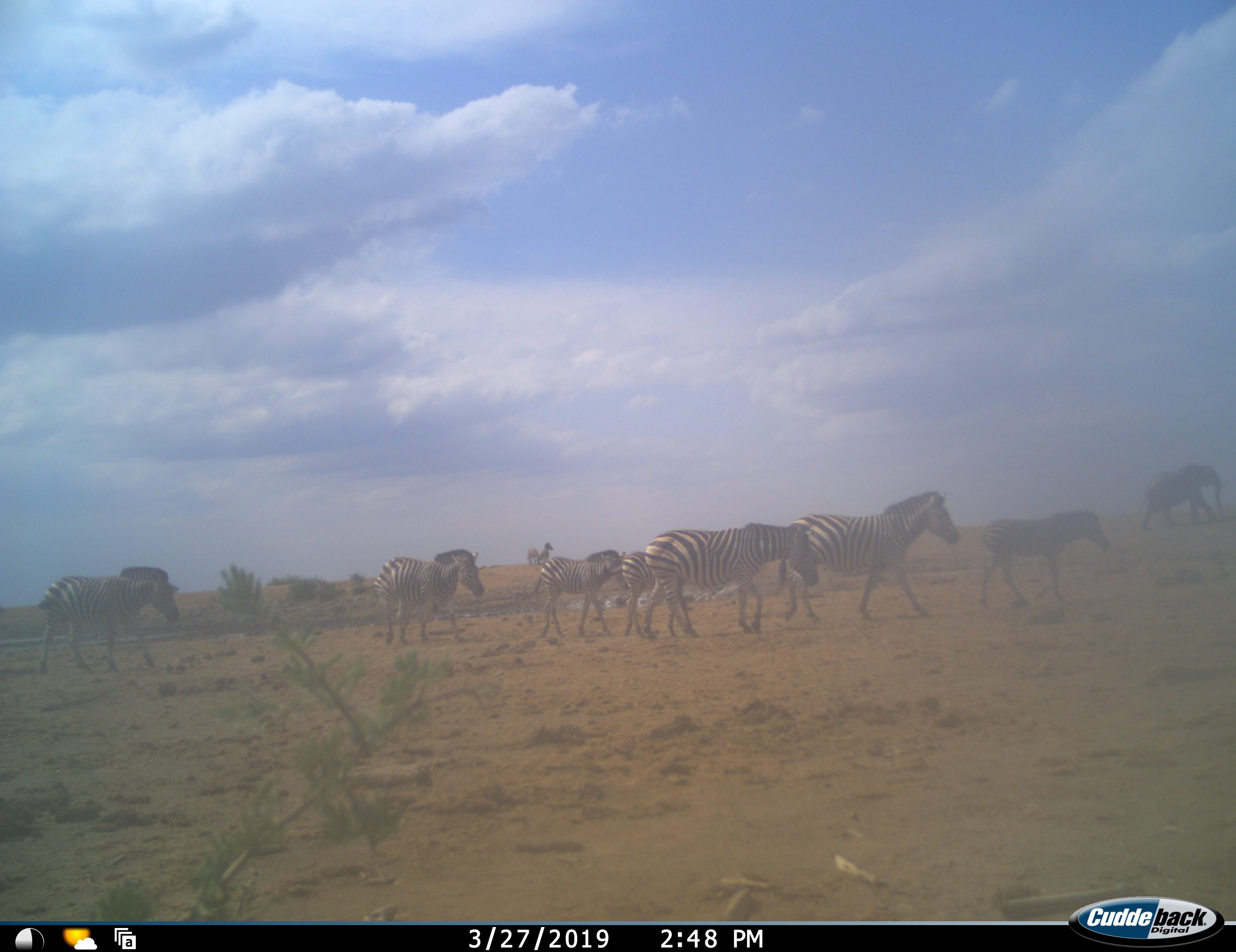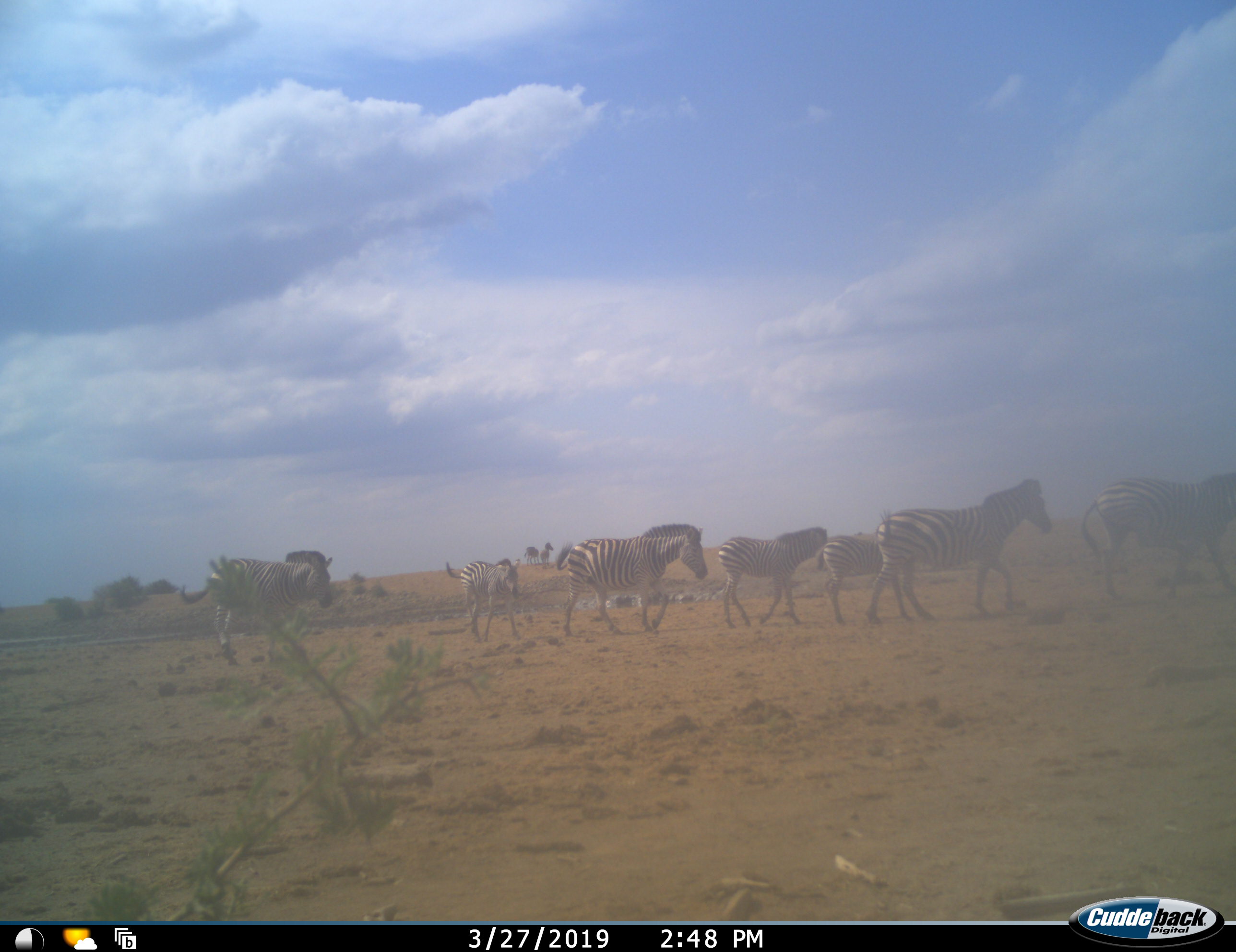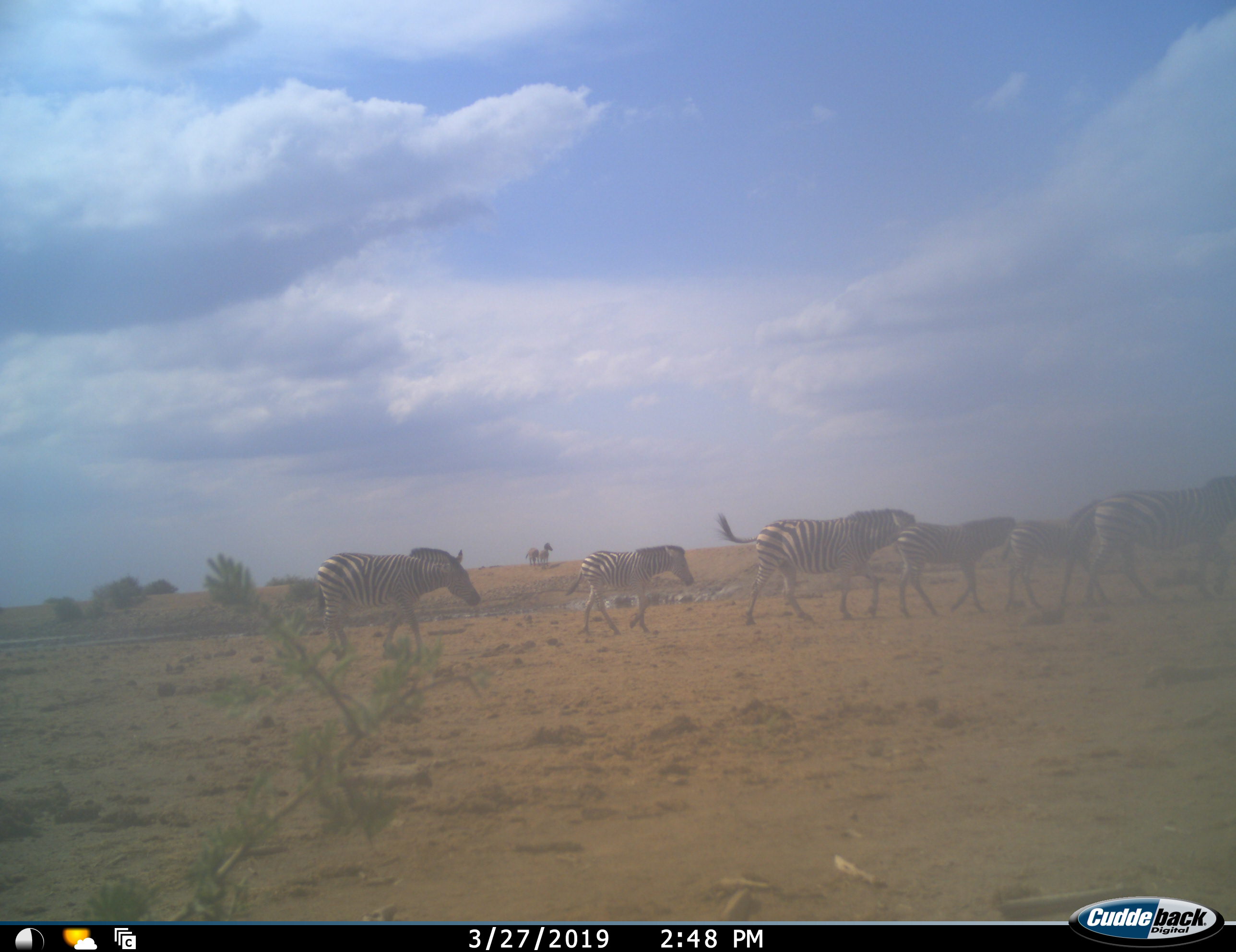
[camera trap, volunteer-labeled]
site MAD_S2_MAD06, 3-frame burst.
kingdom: Animalia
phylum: Chordata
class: Mammalia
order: Proboscidea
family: Elephantidae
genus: Loxodonta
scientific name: Loxodonta africana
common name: african bush elephant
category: elephant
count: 1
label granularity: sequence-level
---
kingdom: Animalia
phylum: Chordata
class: Mammalia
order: Perissodactyla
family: Equidae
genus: Equus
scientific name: Equus quagga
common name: plains zebra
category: zebraplains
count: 9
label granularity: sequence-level